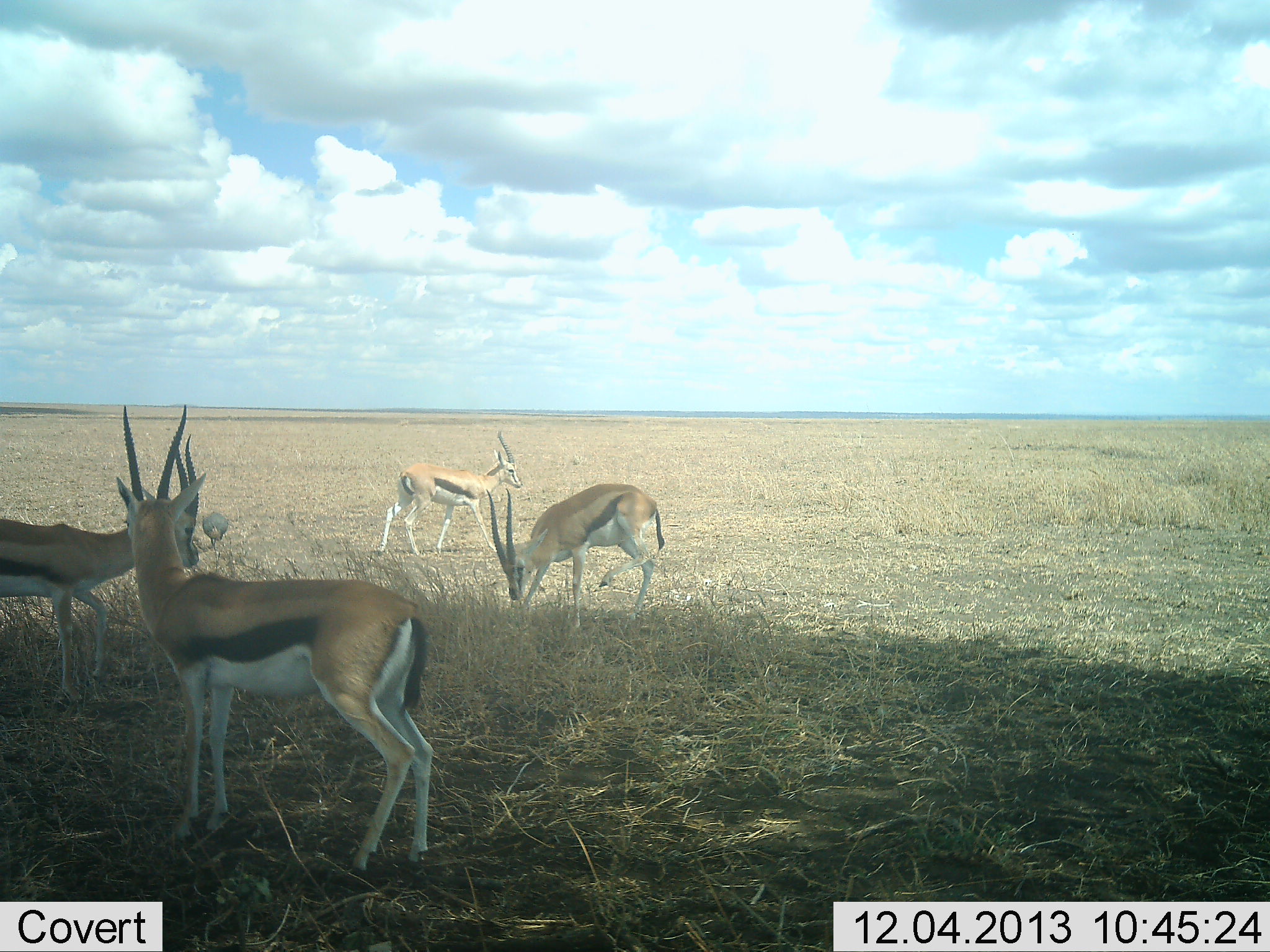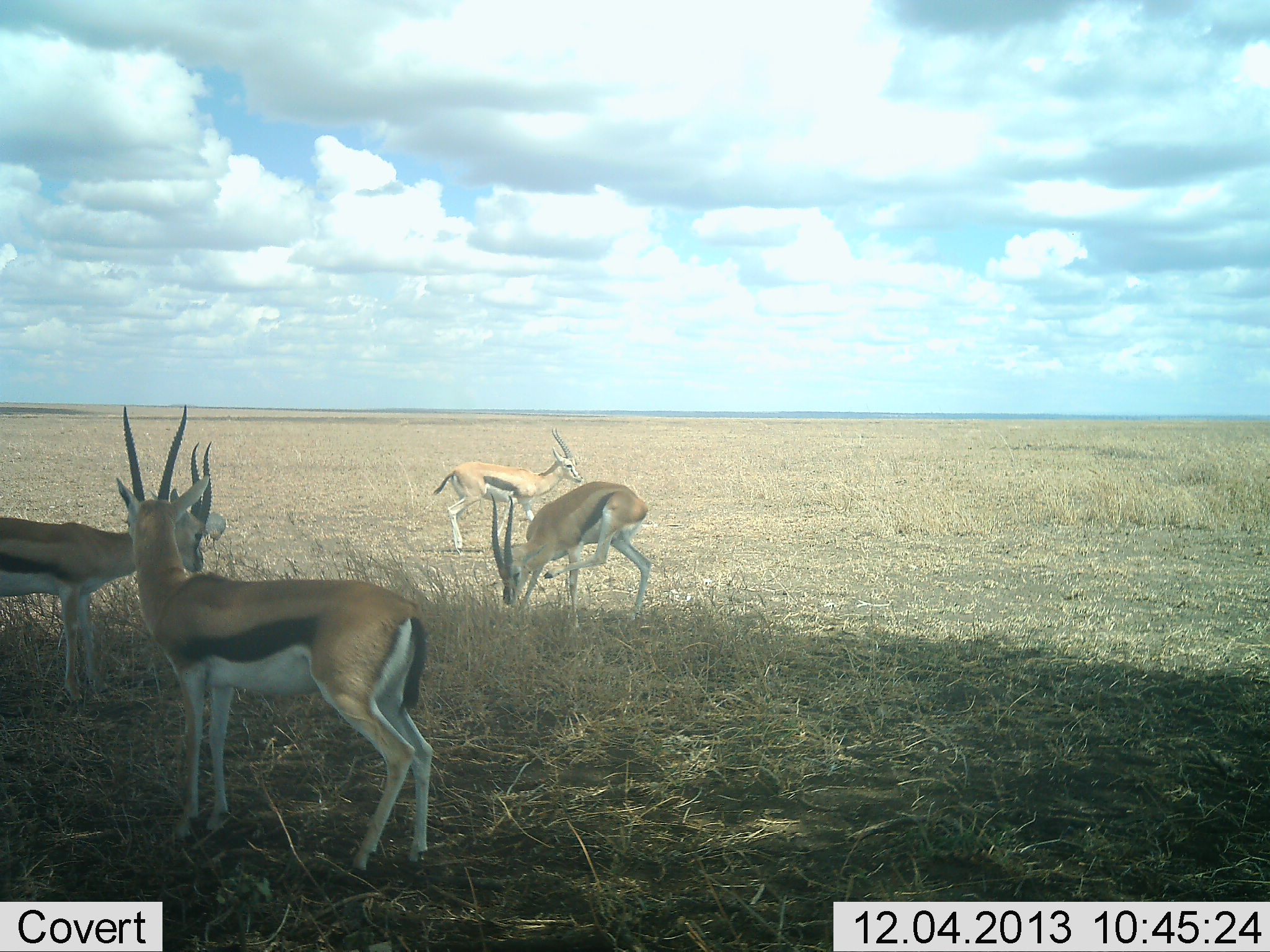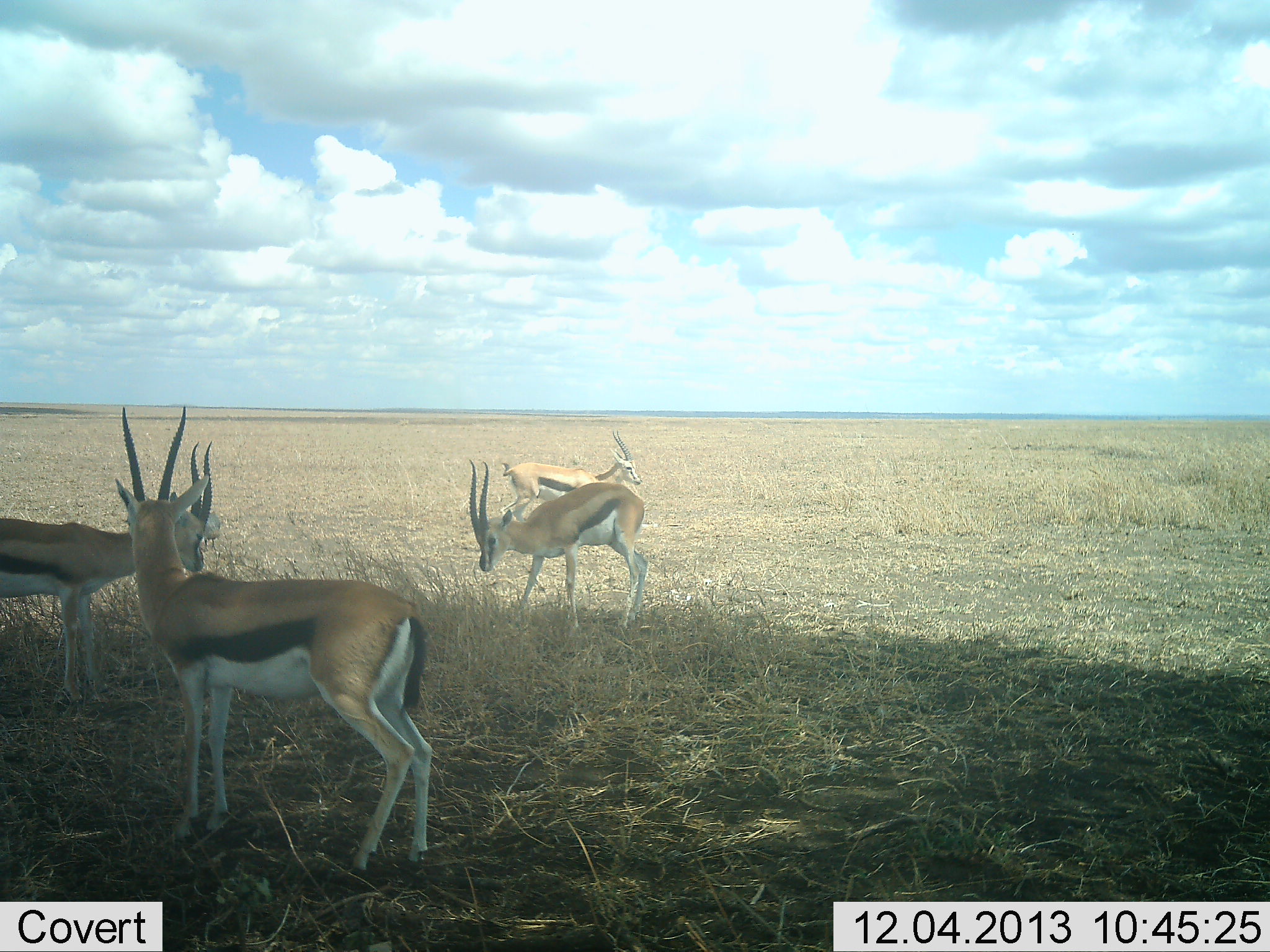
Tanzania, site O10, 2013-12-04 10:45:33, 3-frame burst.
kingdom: Animalia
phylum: Chordata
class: Mammalia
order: Artiodactyla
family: Bovidae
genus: Eudorcas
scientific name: Eudorcas thomsonii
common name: thomson's gazelle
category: gazellethomsons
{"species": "gazellethomsons (thomson's gazelle) (Eudorcas thomsonii)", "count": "4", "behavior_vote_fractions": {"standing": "75%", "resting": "0%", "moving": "75%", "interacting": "0%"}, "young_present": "0%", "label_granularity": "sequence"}